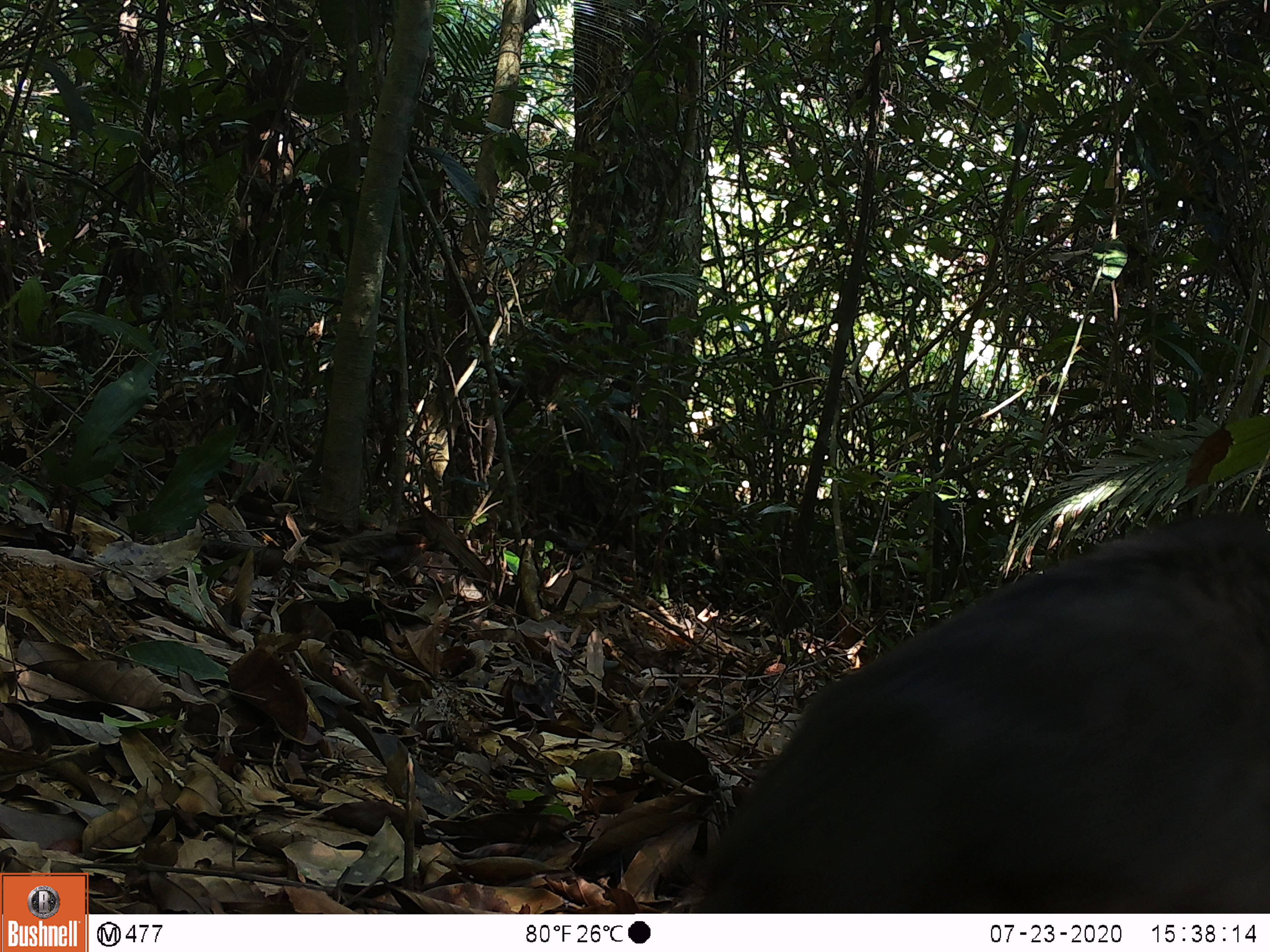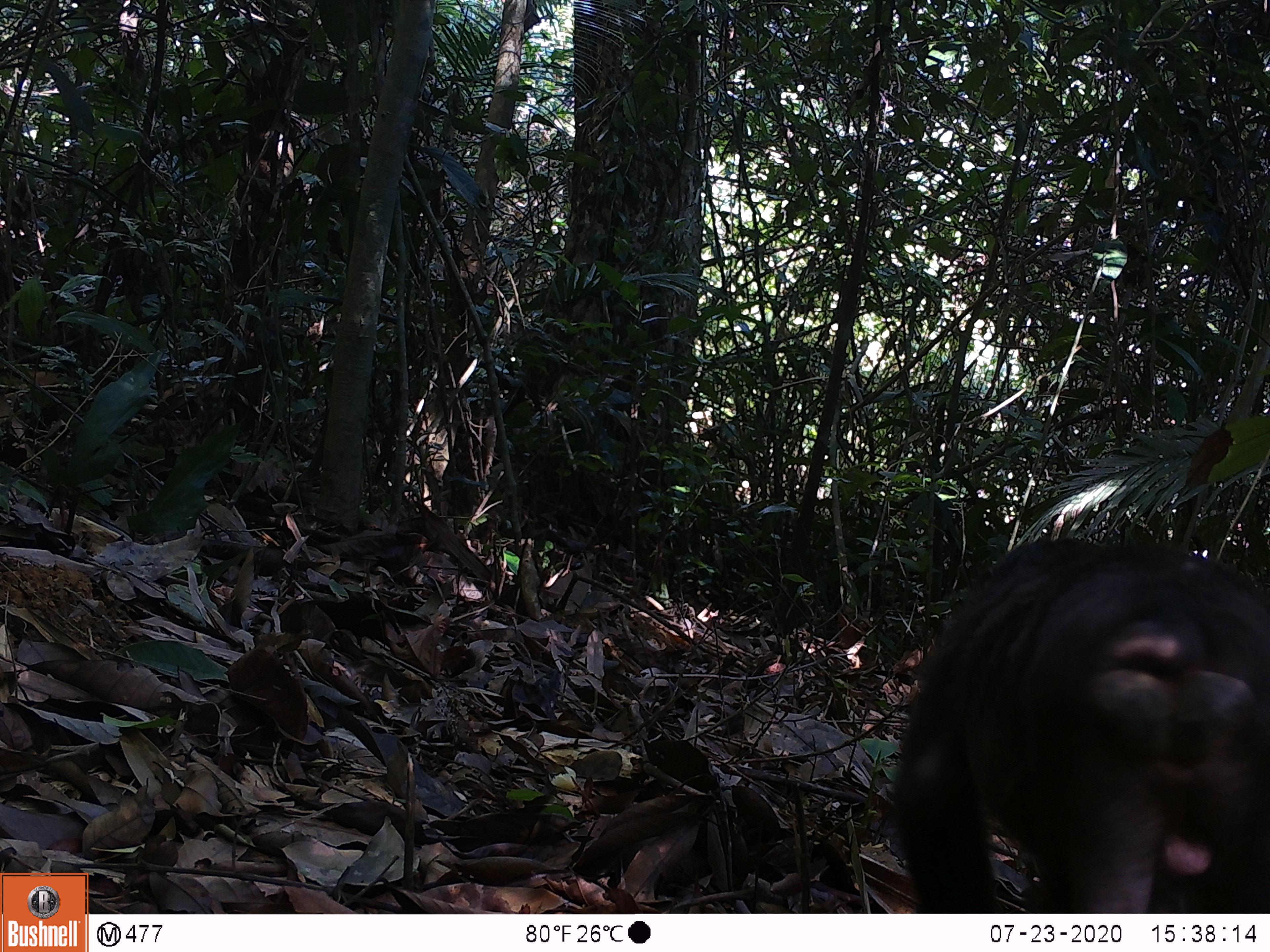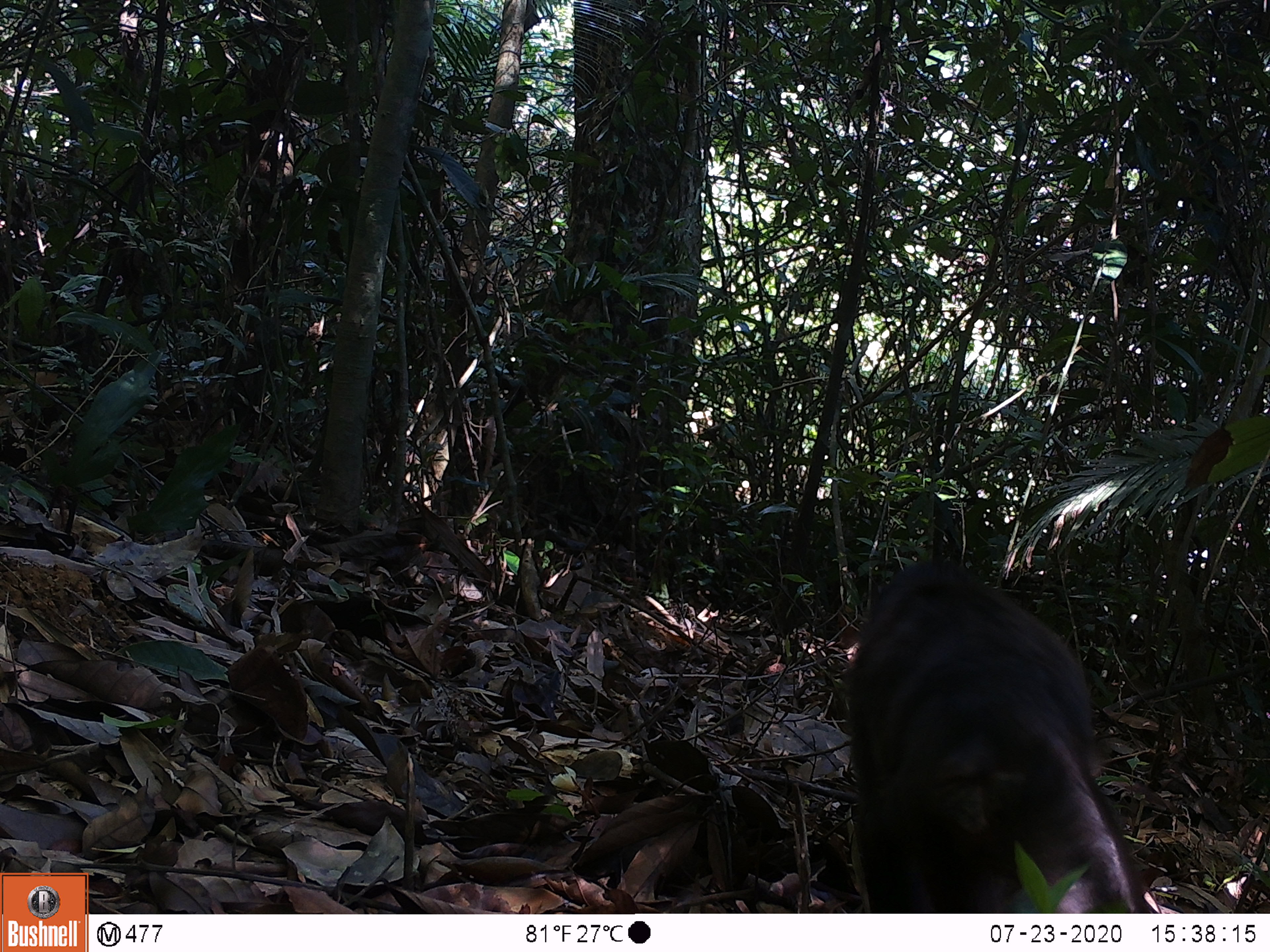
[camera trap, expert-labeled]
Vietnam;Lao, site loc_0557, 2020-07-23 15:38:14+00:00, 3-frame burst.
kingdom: Animalia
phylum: Chordata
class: Mammalia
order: Primates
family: Cercopithecidae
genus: Macaca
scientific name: Macaca arctoides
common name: stump-tailed macaque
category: stump tailed macaque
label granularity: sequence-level